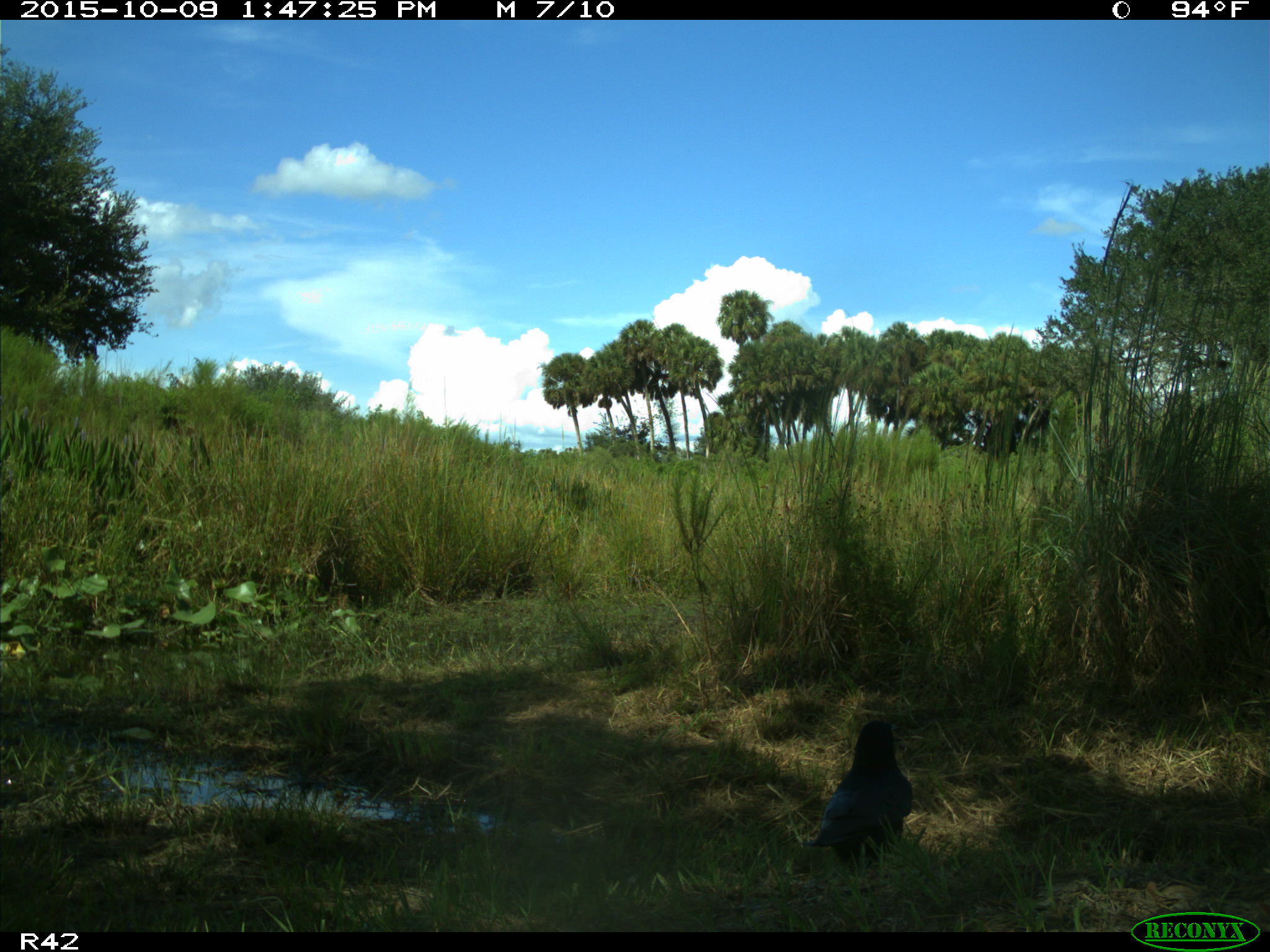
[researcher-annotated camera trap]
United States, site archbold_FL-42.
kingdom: Animalia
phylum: Chordata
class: Aves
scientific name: Aves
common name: birds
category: unidentified bird